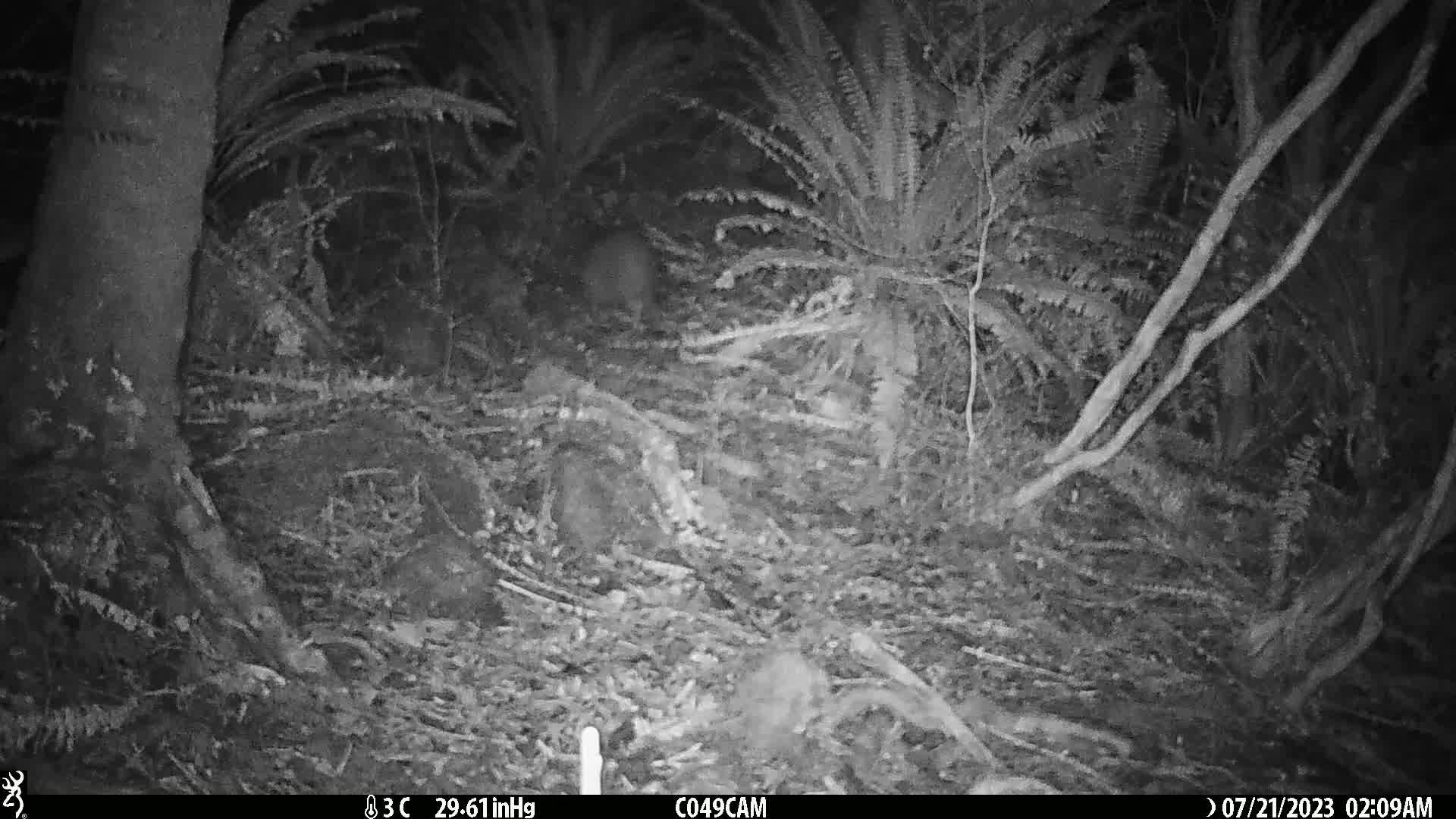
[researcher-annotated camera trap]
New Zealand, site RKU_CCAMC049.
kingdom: Animalia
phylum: Chordata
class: Aves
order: Apterygiformes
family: Apterygidae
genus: Apteryx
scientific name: Apteryx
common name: kiwi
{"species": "kiwi (Apteryx)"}